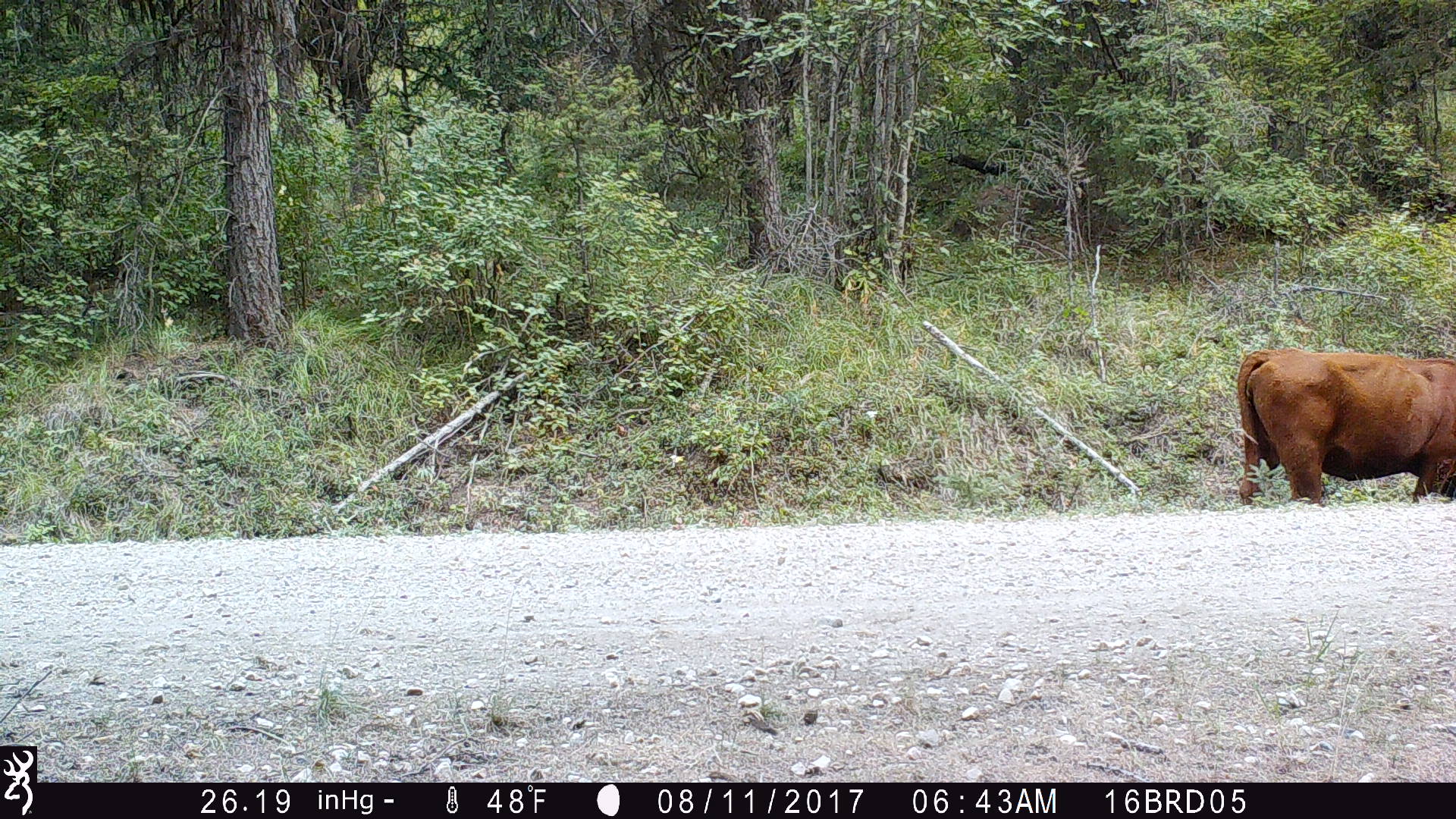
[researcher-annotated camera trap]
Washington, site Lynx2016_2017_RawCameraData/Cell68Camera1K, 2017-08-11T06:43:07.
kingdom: Animalia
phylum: Chordata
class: Mammalia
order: Artiodactyla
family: Bovidae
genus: Bos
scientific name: Bos taurus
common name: domestic cattle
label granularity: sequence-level